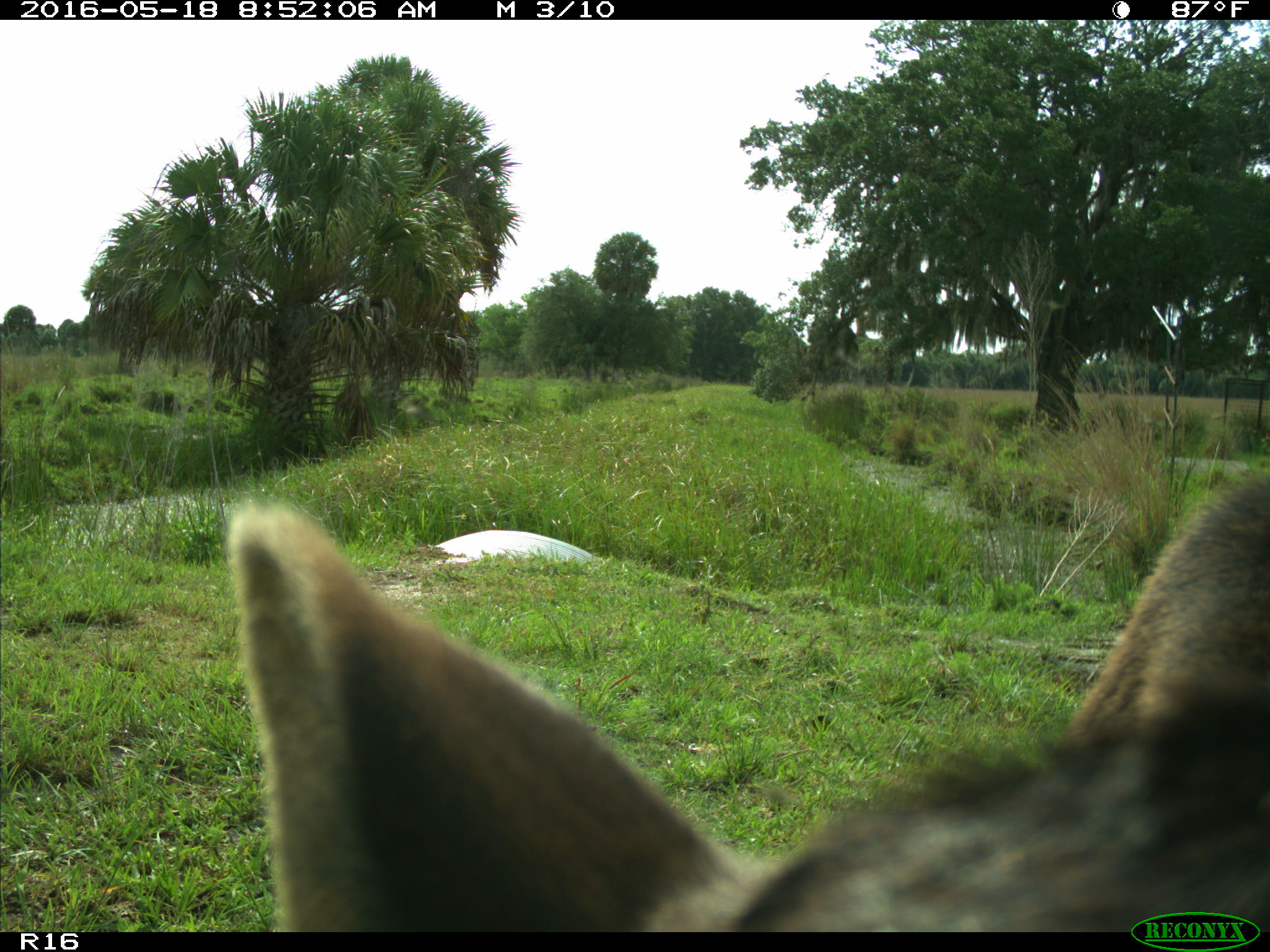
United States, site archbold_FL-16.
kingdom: Animalia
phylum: Chordata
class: Mammalia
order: Artiodactyla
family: Bovidae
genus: Bos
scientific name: Bos taurus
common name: domestic cow